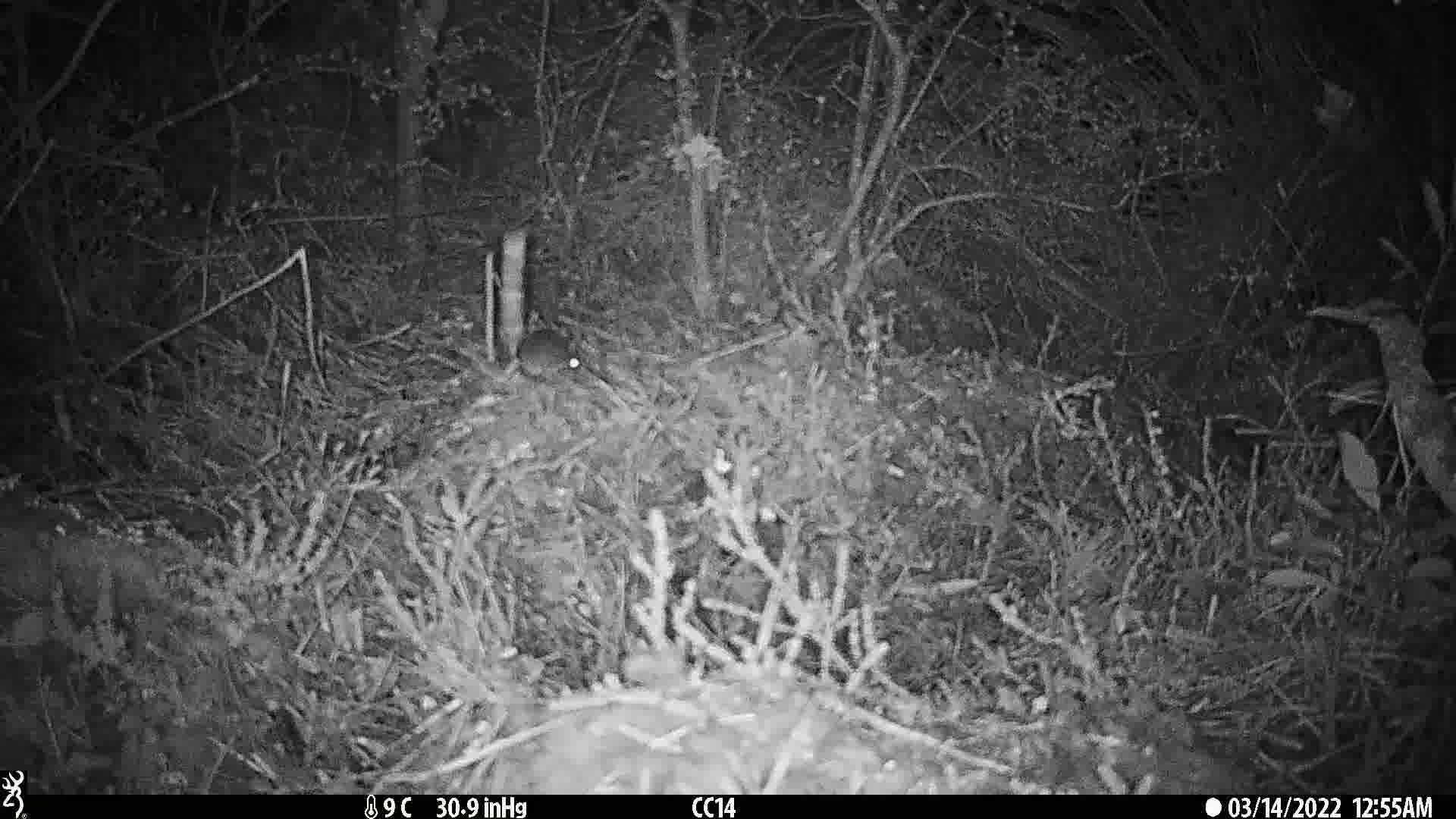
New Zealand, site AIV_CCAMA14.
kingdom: Animalia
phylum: Chordata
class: Mammalia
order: Rodentia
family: Muridae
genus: Mus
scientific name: Mus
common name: mouse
Mouse (Mus).